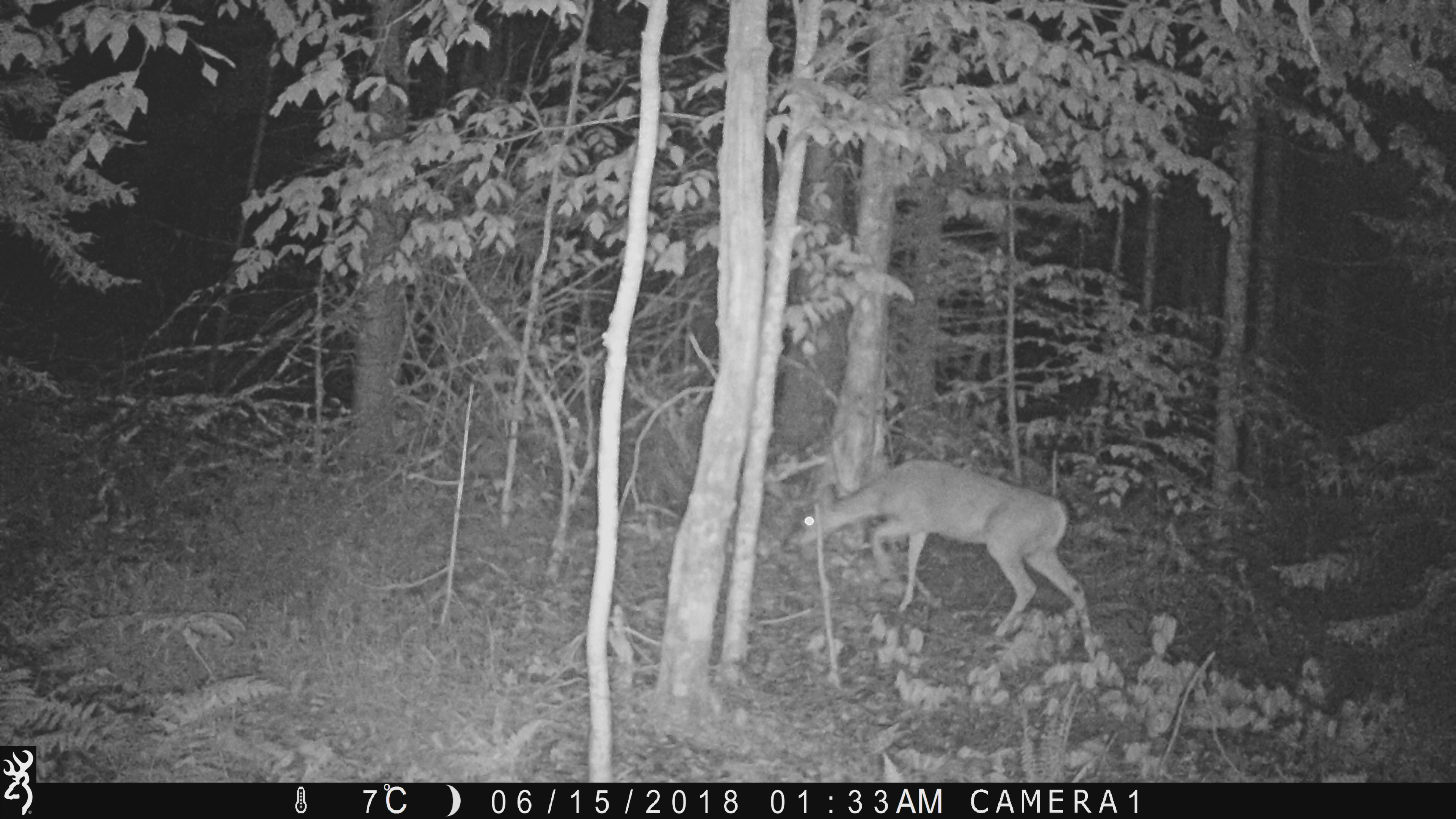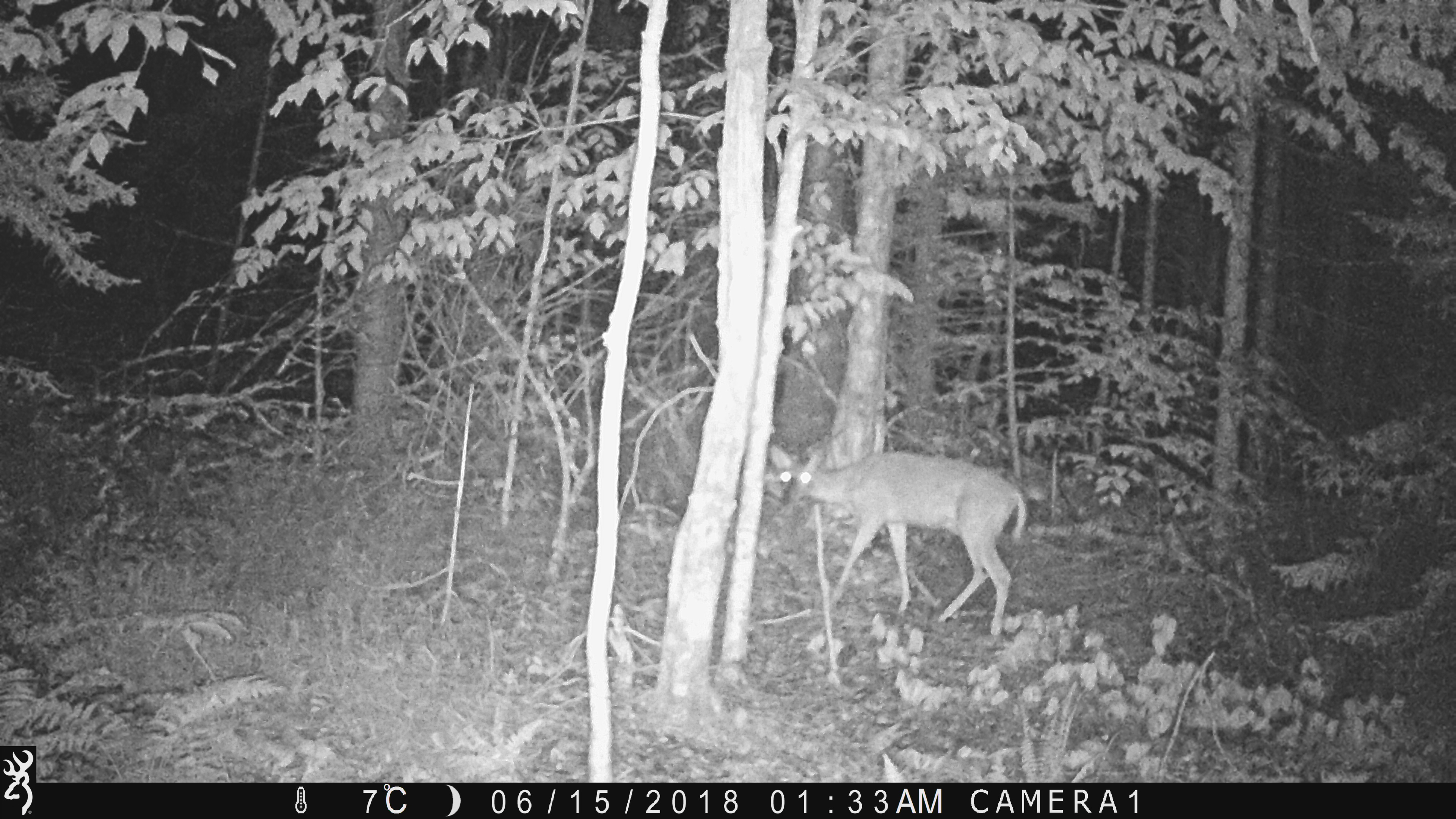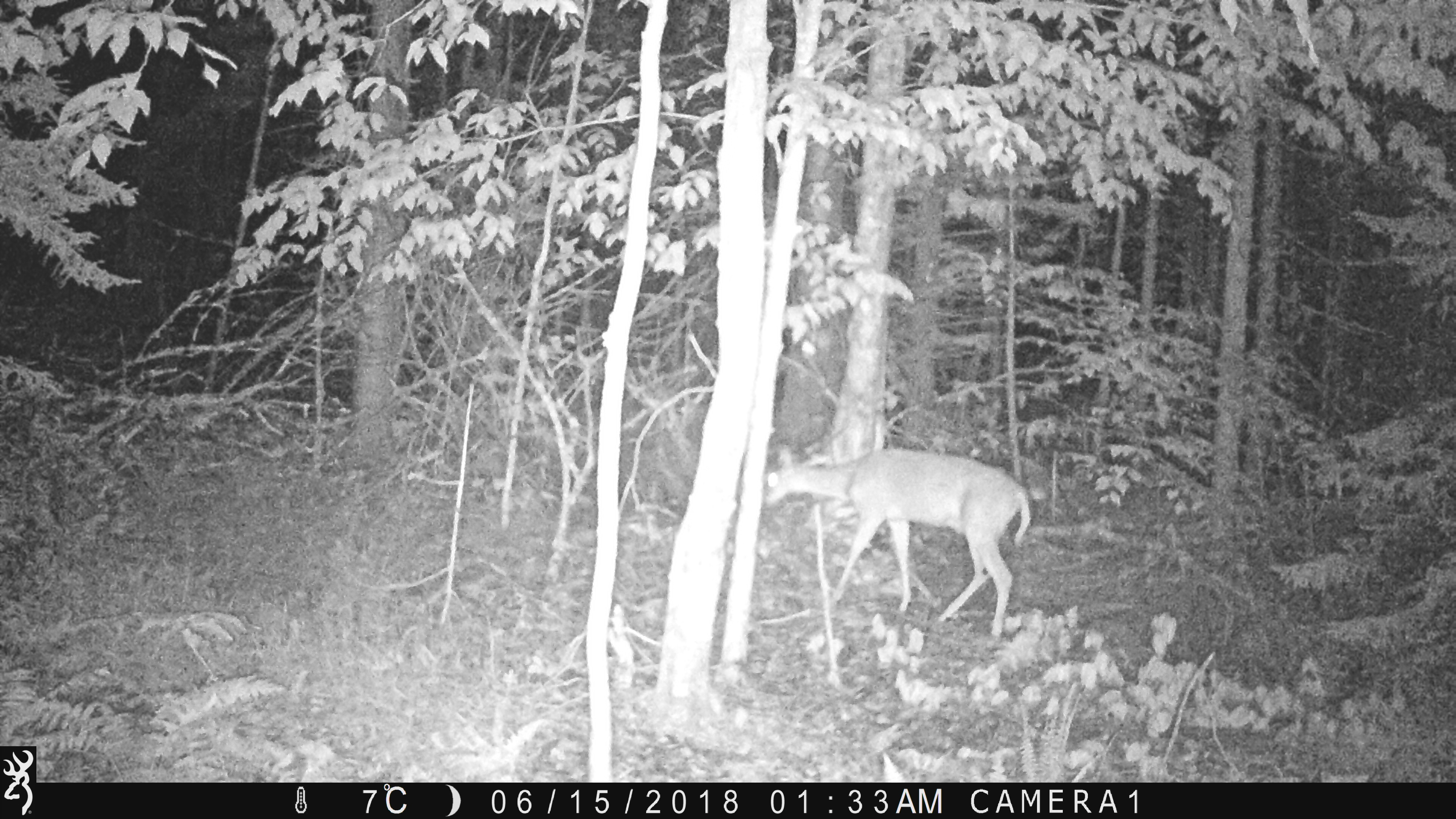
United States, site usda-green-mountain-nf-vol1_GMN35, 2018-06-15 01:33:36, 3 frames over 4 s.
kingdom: Animalia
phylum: Chordata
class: Mammalia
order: Artiodactyla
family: Cervidae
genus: Odocoileus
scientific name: Odocoileus virginianus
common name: white-tailed deer